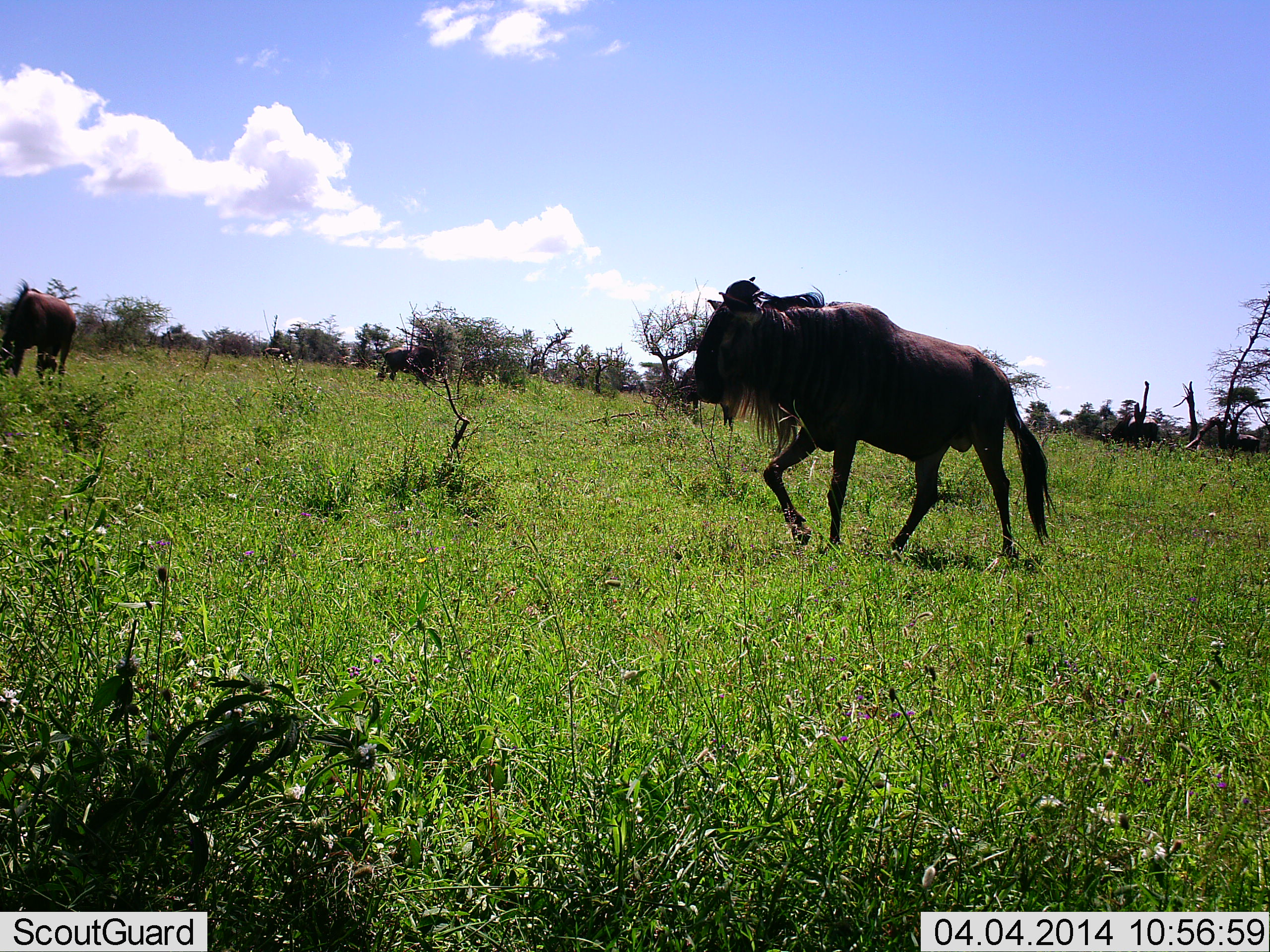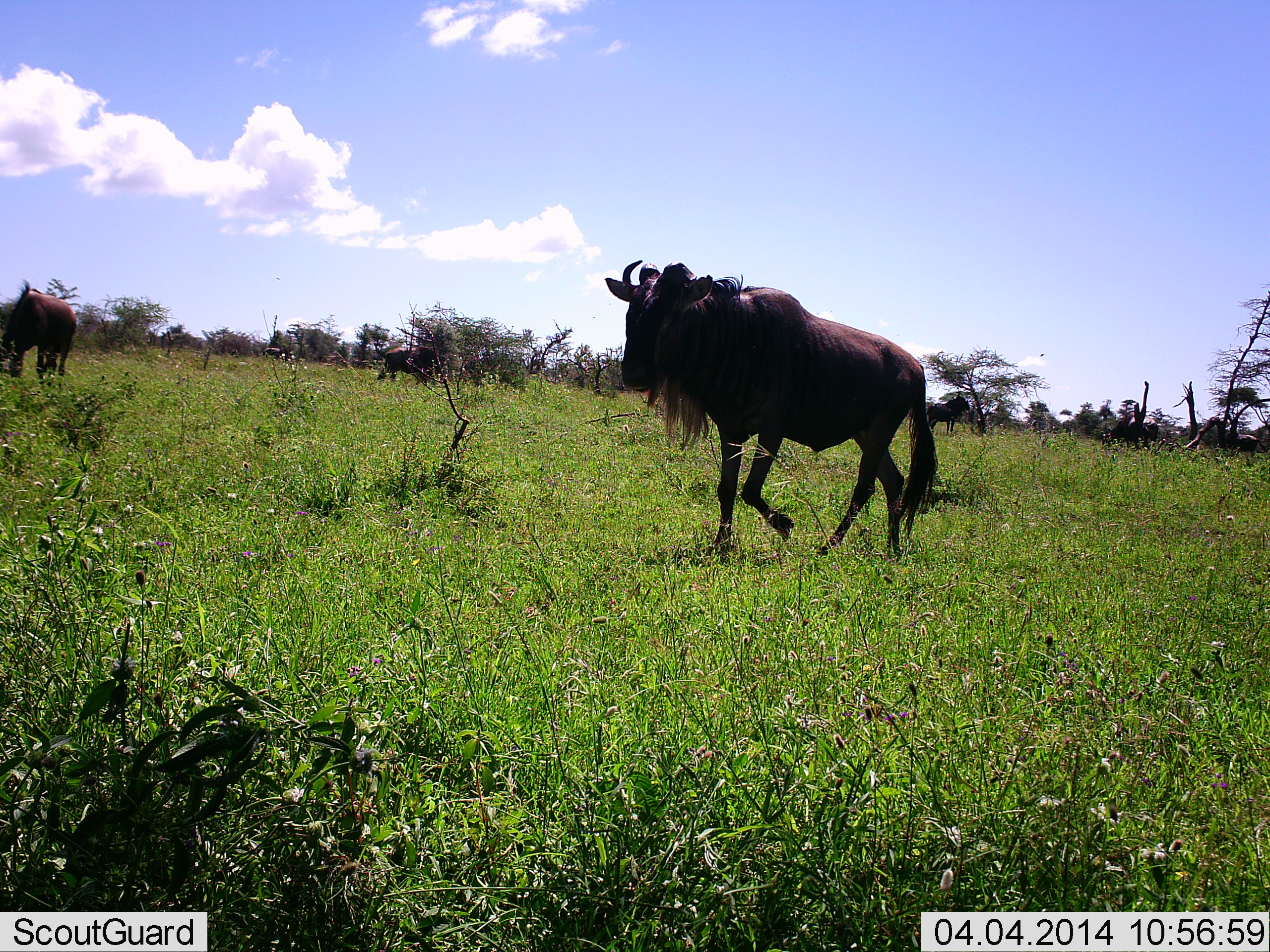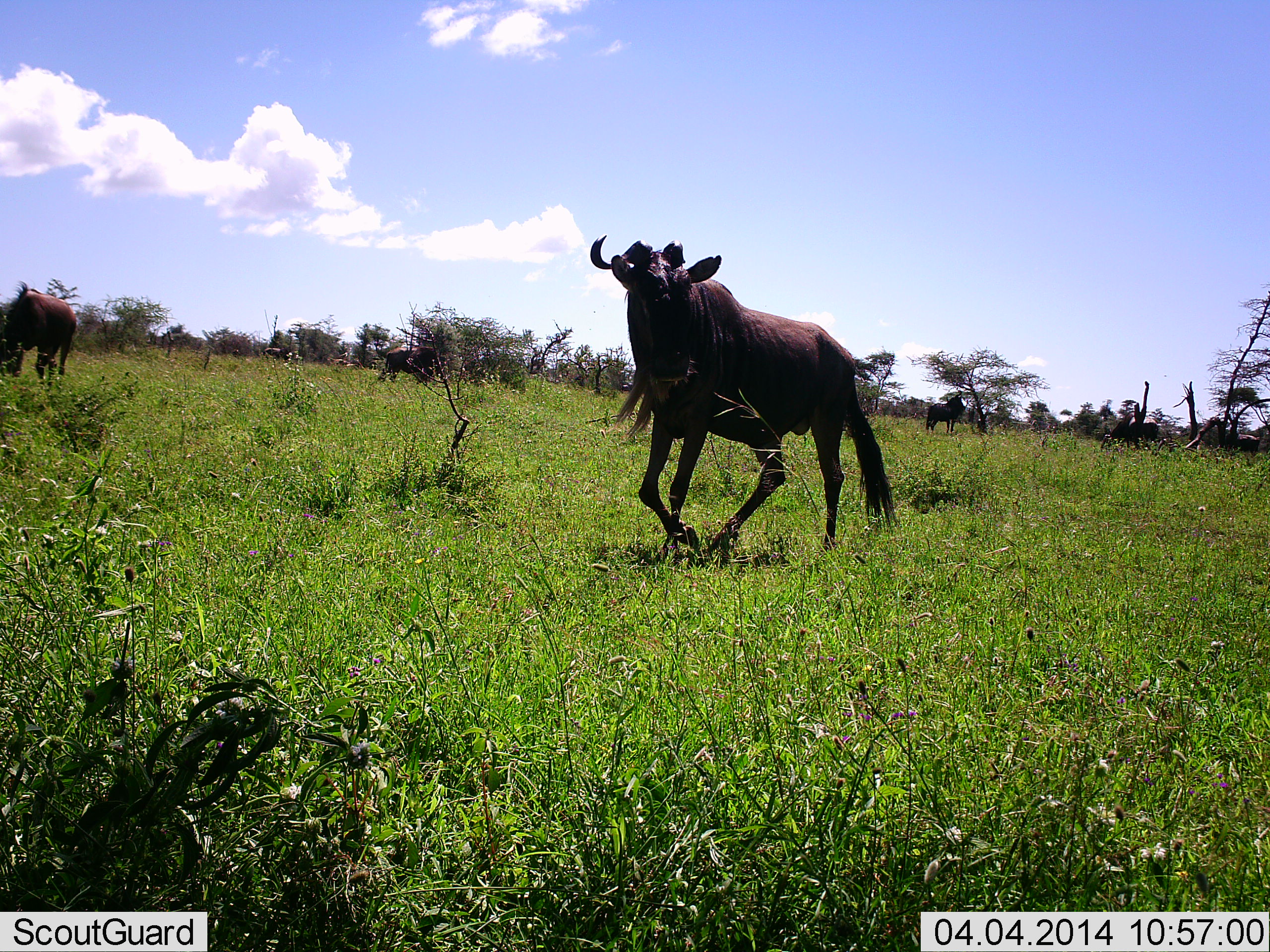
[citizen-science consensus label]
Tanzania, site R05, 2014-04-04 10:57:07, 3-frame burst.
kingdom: Animalia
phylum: Chordata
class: Mammalia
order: Artiodactyla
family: Bovidae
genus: Connochaetes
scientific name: Connochaetes taurinus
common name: blue wildebeest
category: wildebeest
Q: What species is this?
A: Wildebeest (blue wildebeest) (Connochaetes taurinus).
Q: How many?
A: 3.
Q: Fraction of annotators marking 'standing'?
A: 33%.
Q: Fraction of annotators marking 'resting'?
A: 0%.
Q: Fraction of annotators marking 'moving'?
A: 95%.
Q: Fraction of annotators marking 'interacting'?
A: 0%.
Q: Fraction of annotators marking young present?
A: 0%.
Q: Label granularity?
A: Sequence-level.